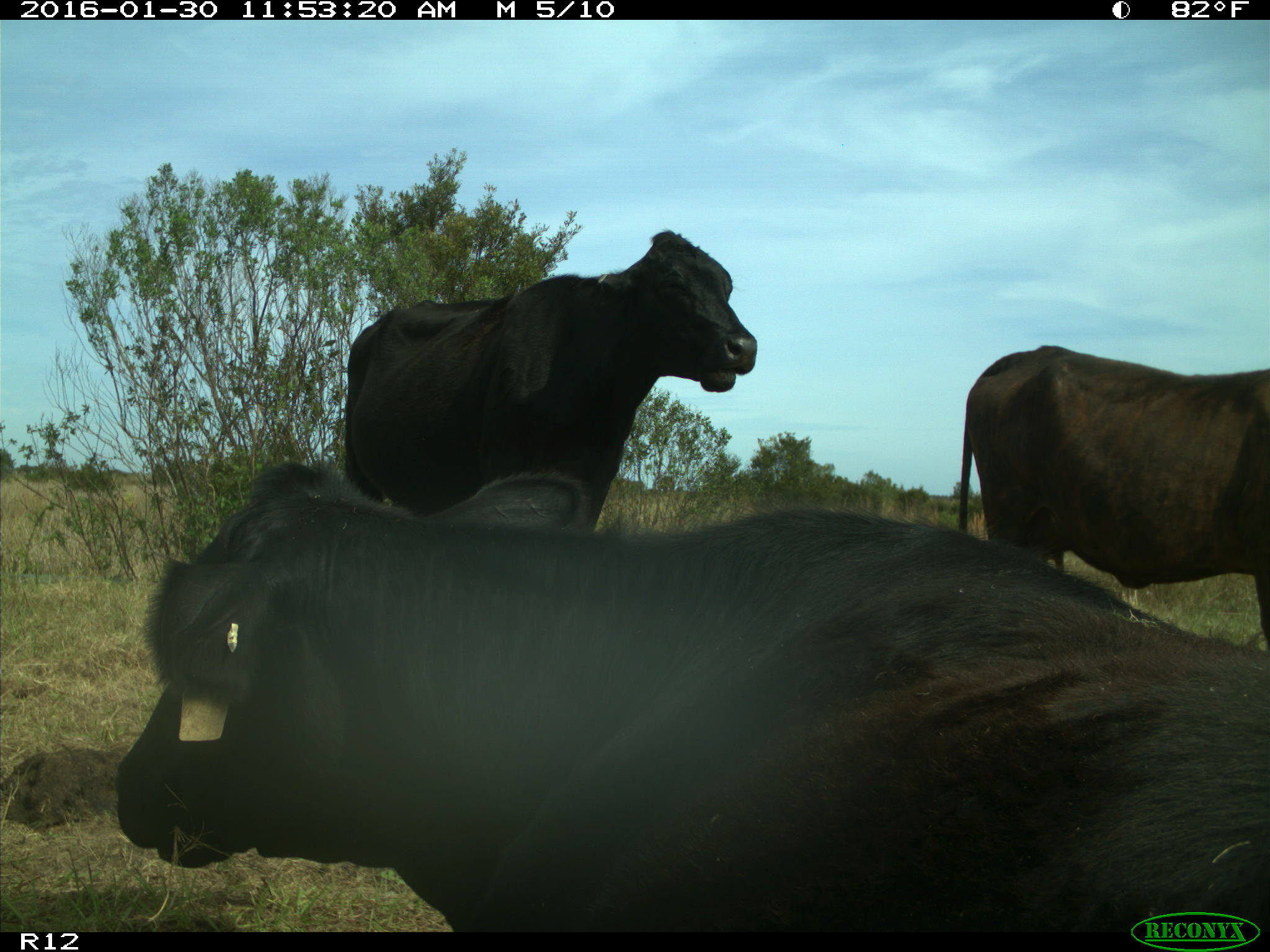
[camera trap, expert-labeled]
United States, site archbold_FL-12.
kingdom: Animalia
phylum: Chordata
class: Mammalia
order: Artiodactyla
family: Bovidae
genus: Bos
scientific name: Bos taurus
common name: domestic cow